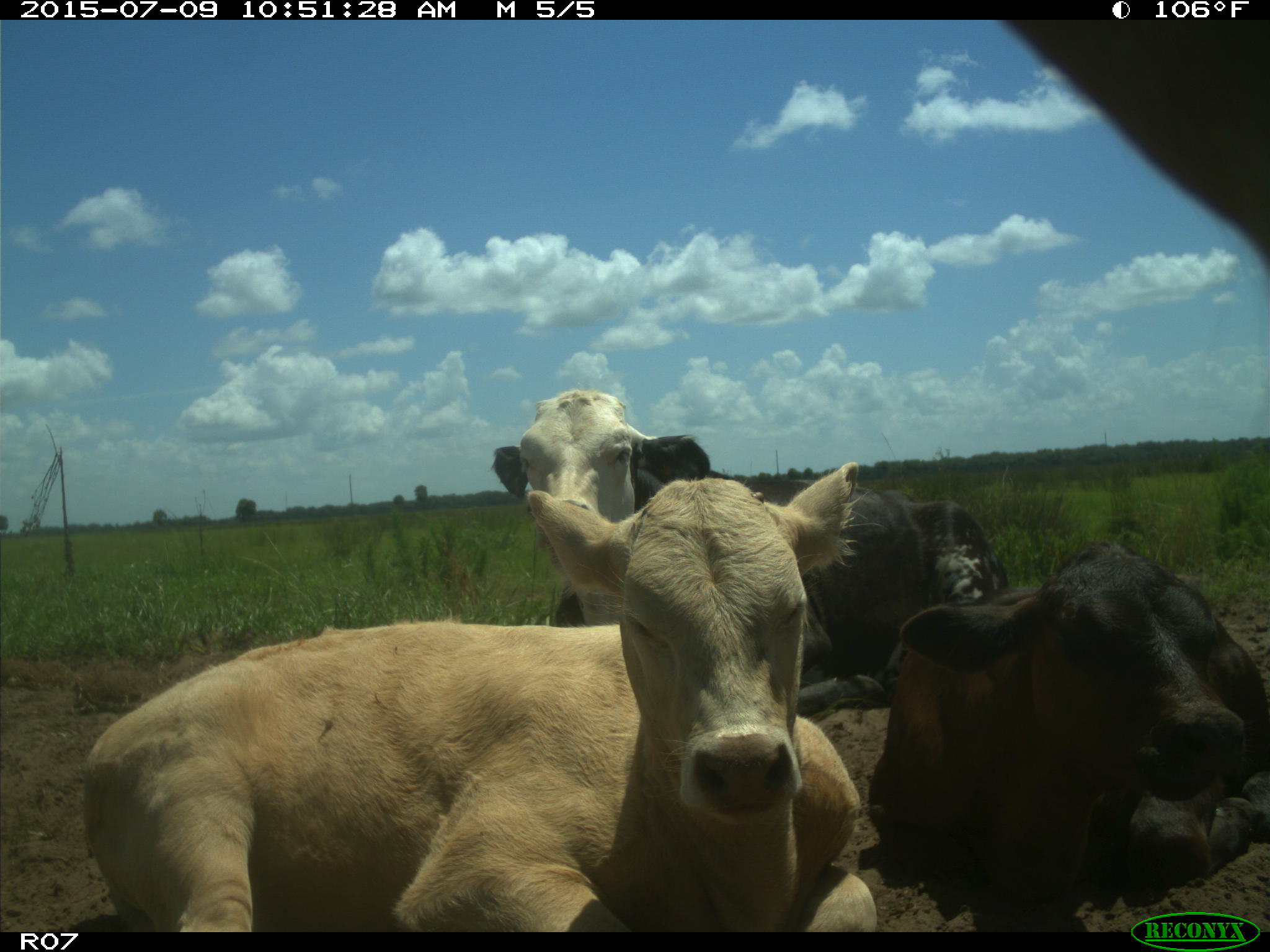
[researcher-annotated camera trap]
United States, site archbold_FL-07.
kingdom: Animalia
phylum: Chordata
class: Mammalia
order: Artiodactyla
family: Bovidae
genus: Bos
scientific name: Bos taurus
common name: domestic cow